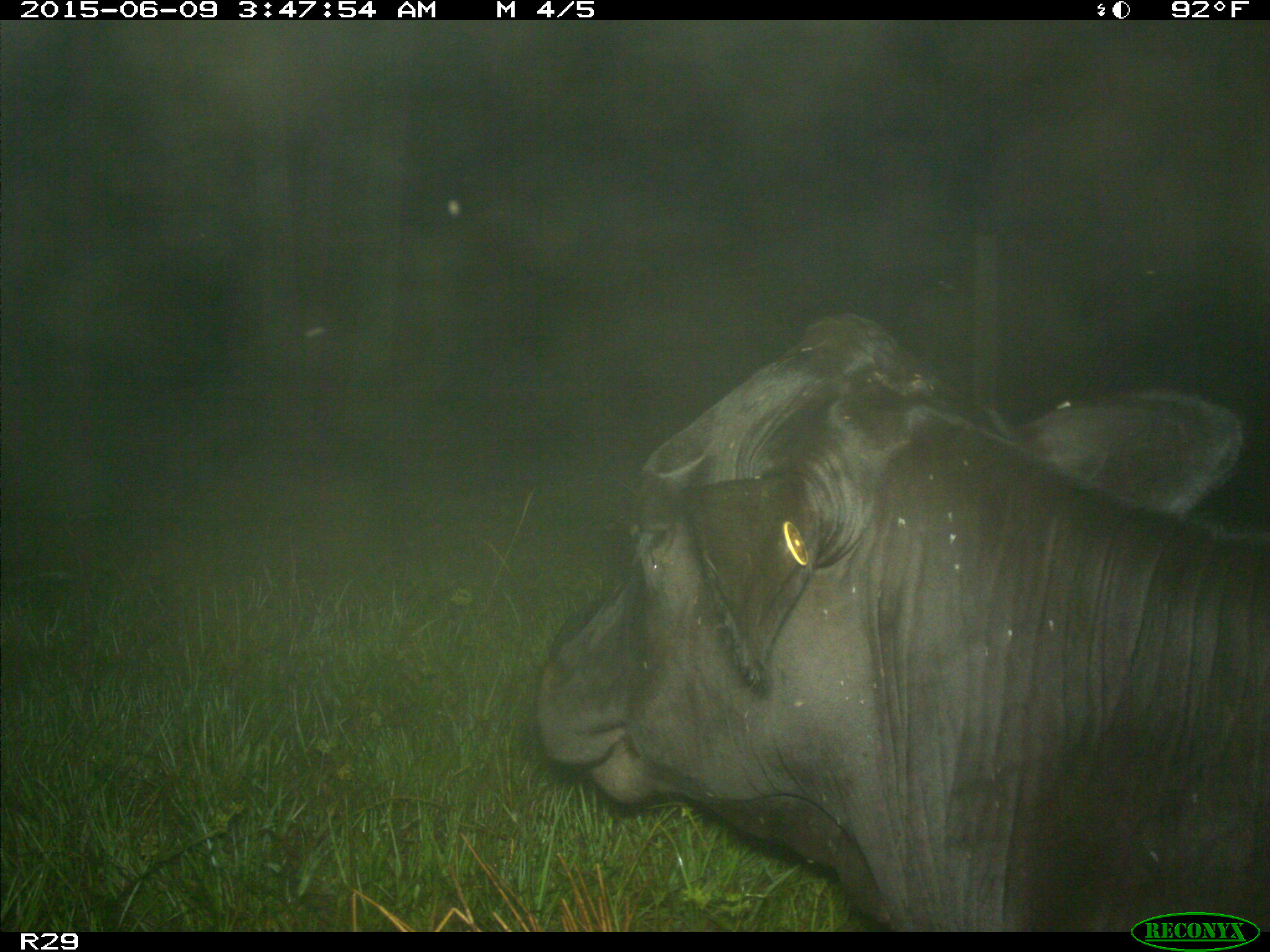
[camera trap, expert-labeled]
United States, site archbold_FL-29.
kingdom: Animalia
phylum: Chordata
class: Mammalia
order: Artiodactyla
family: Bovidae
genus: Bos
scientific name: Bos taurus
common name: domestic cow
Bos taurus (domestic cow).